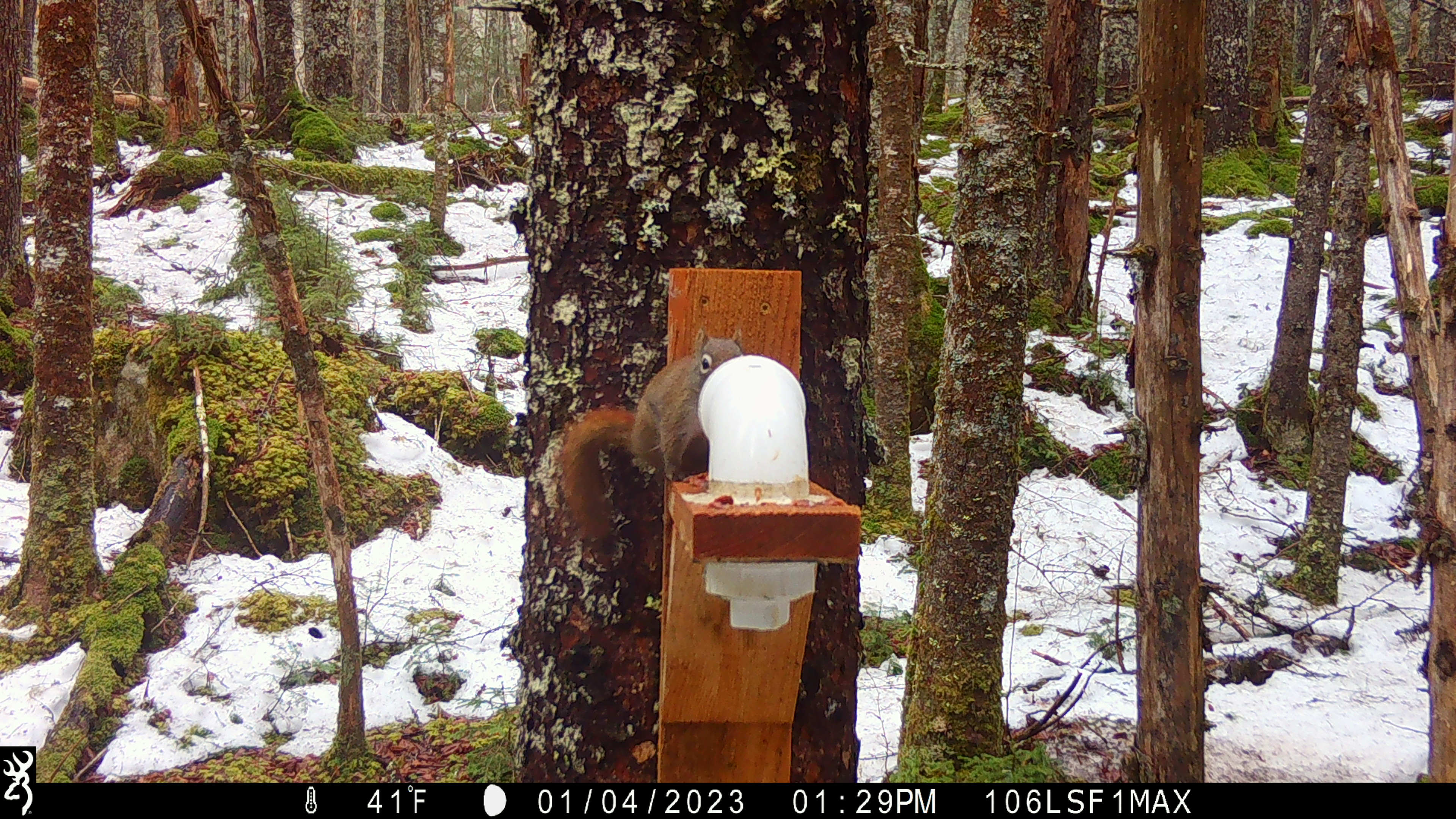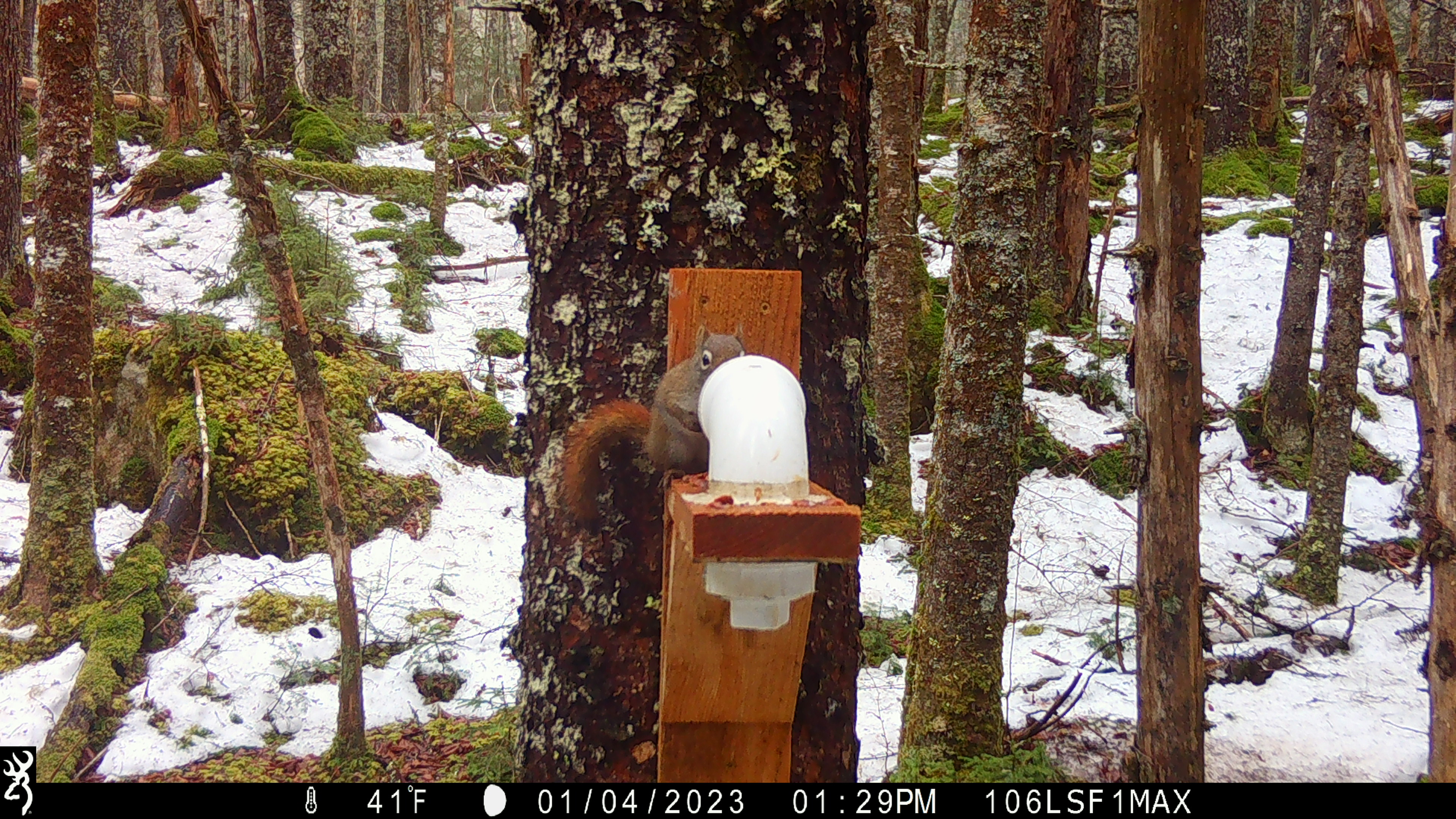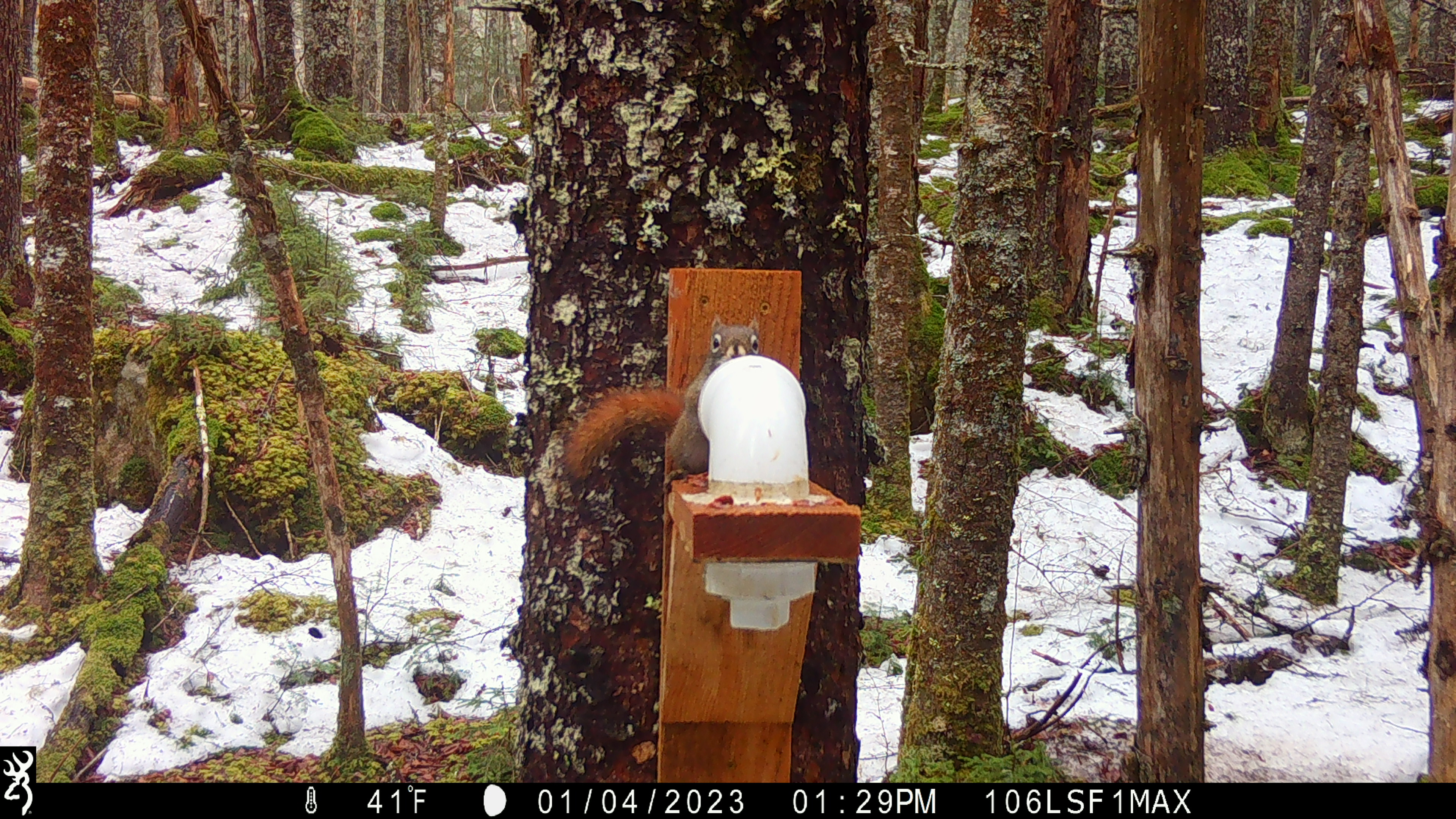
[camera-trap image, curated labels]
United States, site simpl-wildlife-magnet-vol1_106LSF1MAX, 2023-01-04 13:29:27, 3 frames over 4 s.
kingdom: Animalia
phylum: Chordata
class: Mammalia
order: Rodentia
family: Sciuridae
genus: Tamiasciurus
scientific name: Tamiasciurus hudsonicus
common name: red squirrel